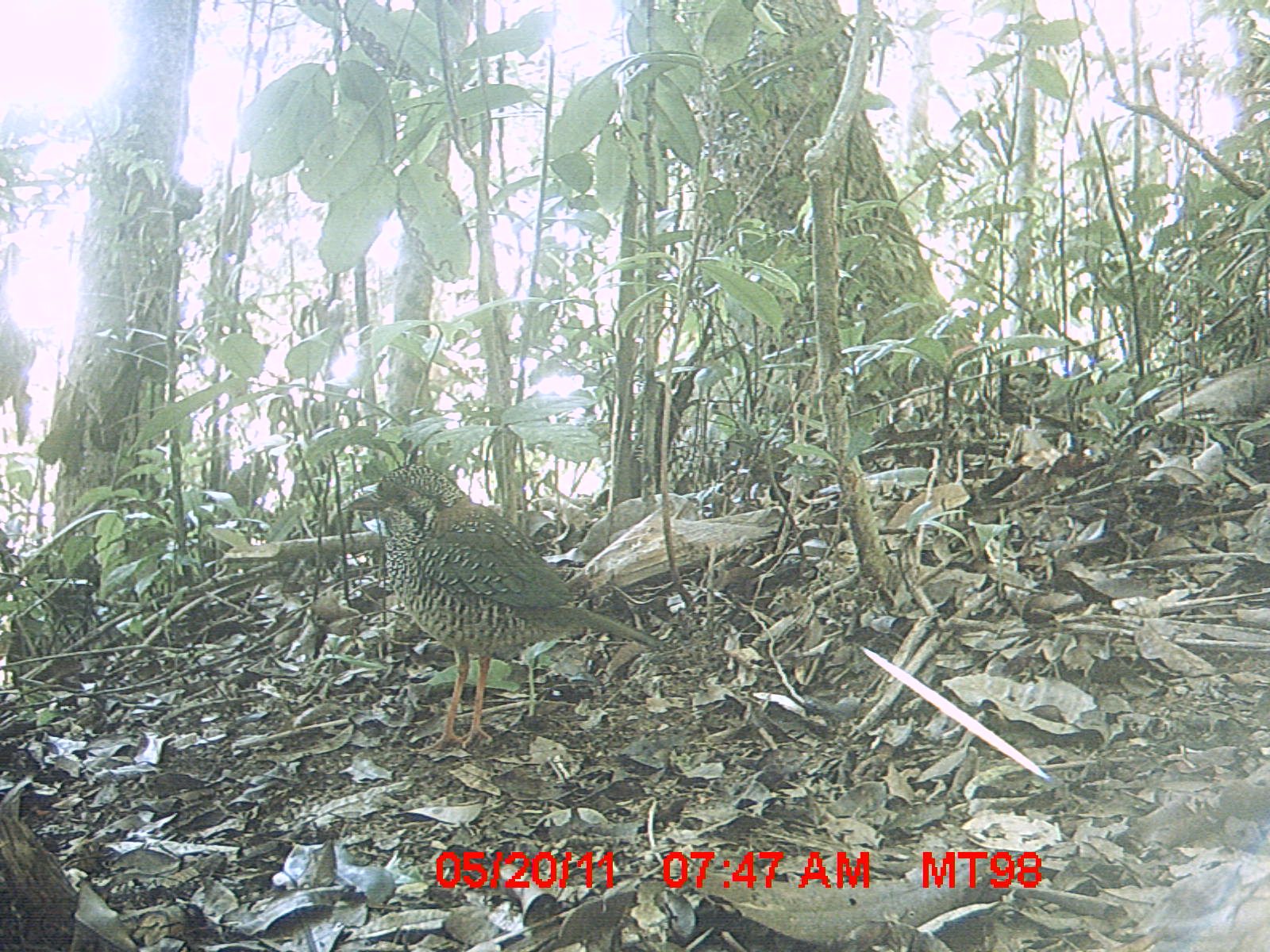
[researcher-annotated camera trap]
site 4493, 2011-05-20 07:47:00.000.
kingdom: Animalia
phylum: Chordata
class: Aves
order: Coraciiformes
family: Brachypteraciidae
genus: Brachypteracias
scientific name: Brachypteracias squamiger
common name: scaly ground roller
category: geobiastes squamiger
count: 1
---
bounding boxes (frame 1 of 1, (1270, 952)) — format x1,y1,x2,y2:
geobiastes squamiger: 343,465,665,752